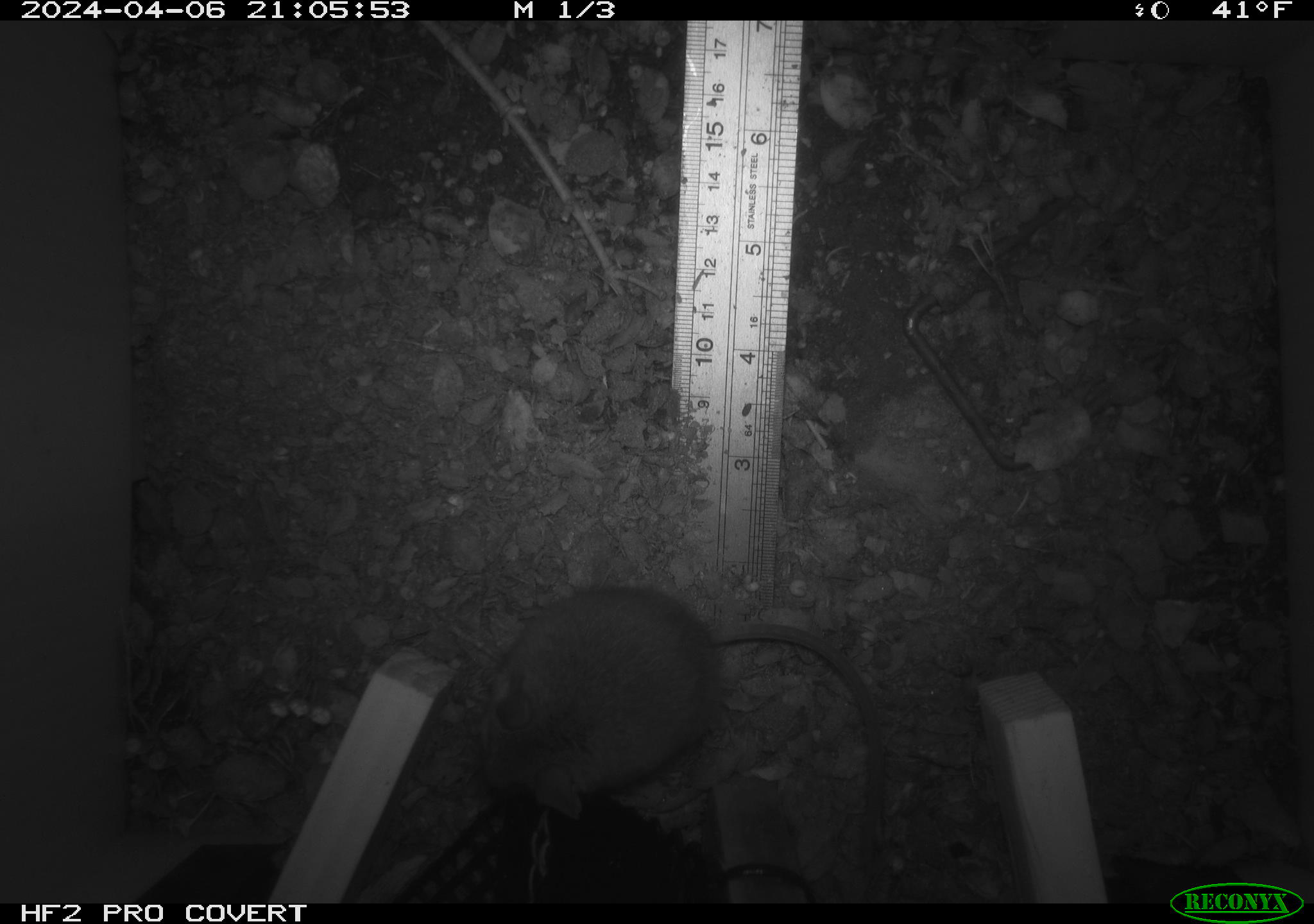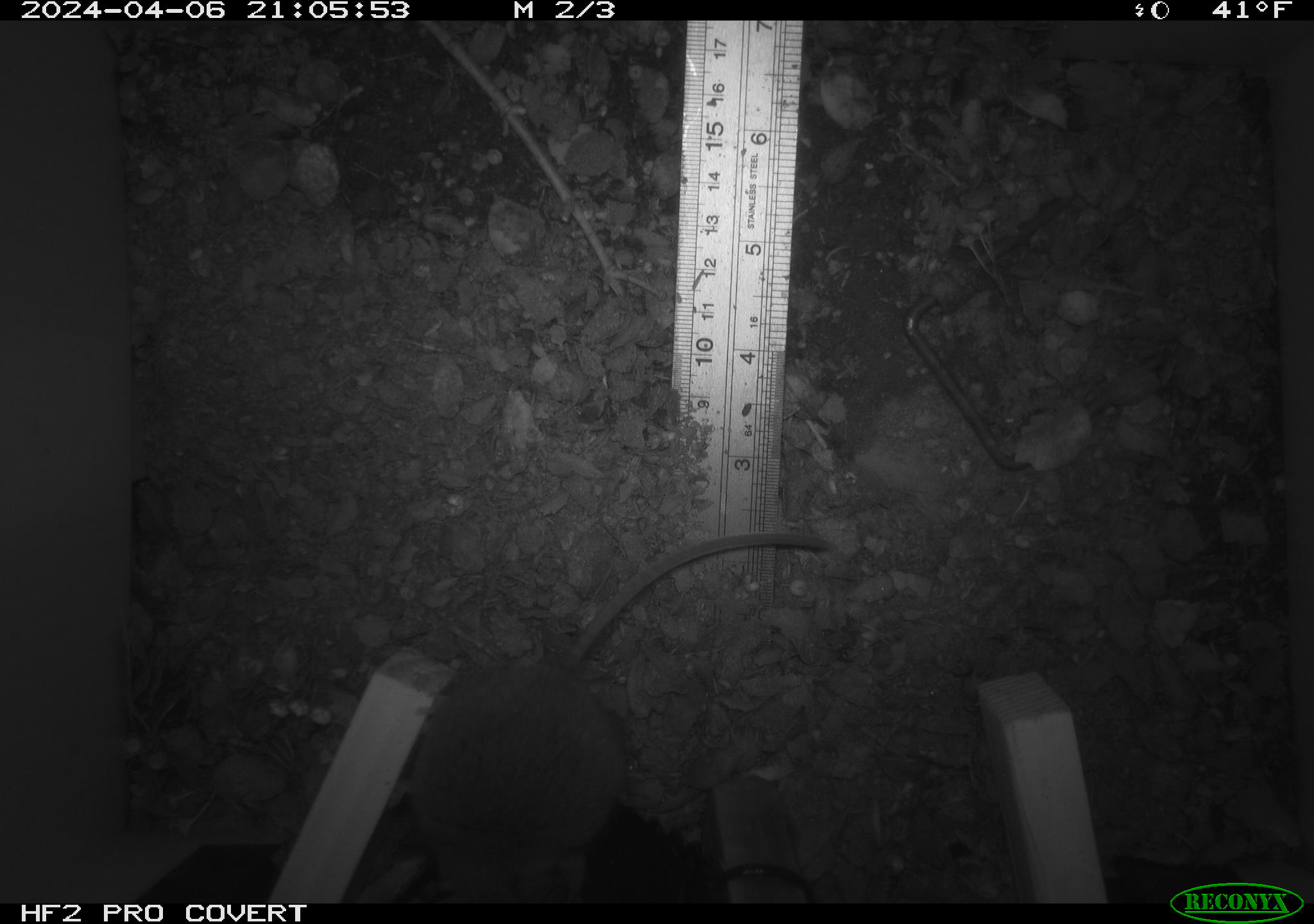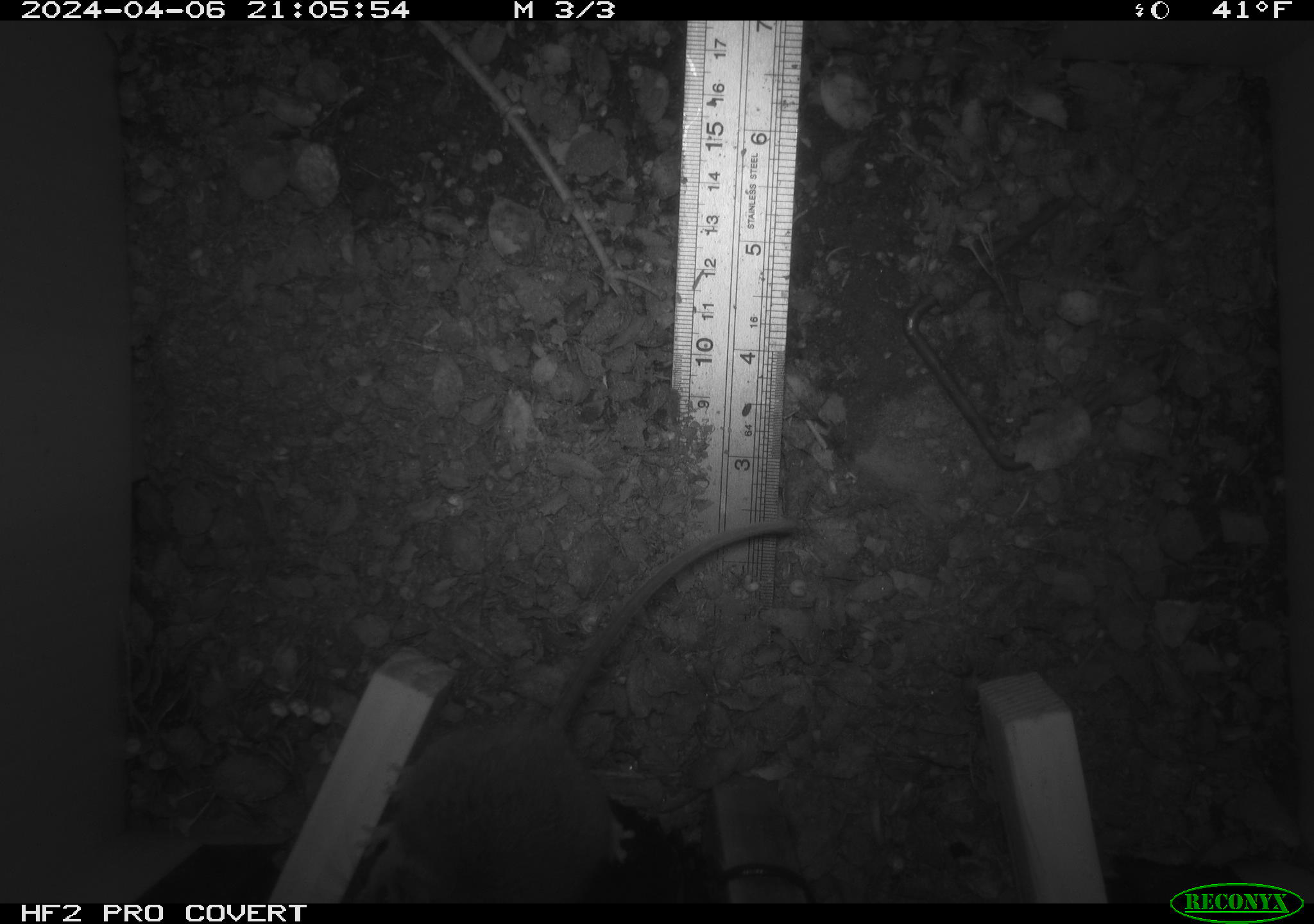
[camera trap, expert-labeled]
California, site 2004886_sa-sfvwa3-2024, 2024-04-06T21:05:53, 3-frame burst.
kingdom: Animalia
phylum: Chordata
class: Mammalia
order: Rodentia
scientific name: Rodentia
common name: mouse species